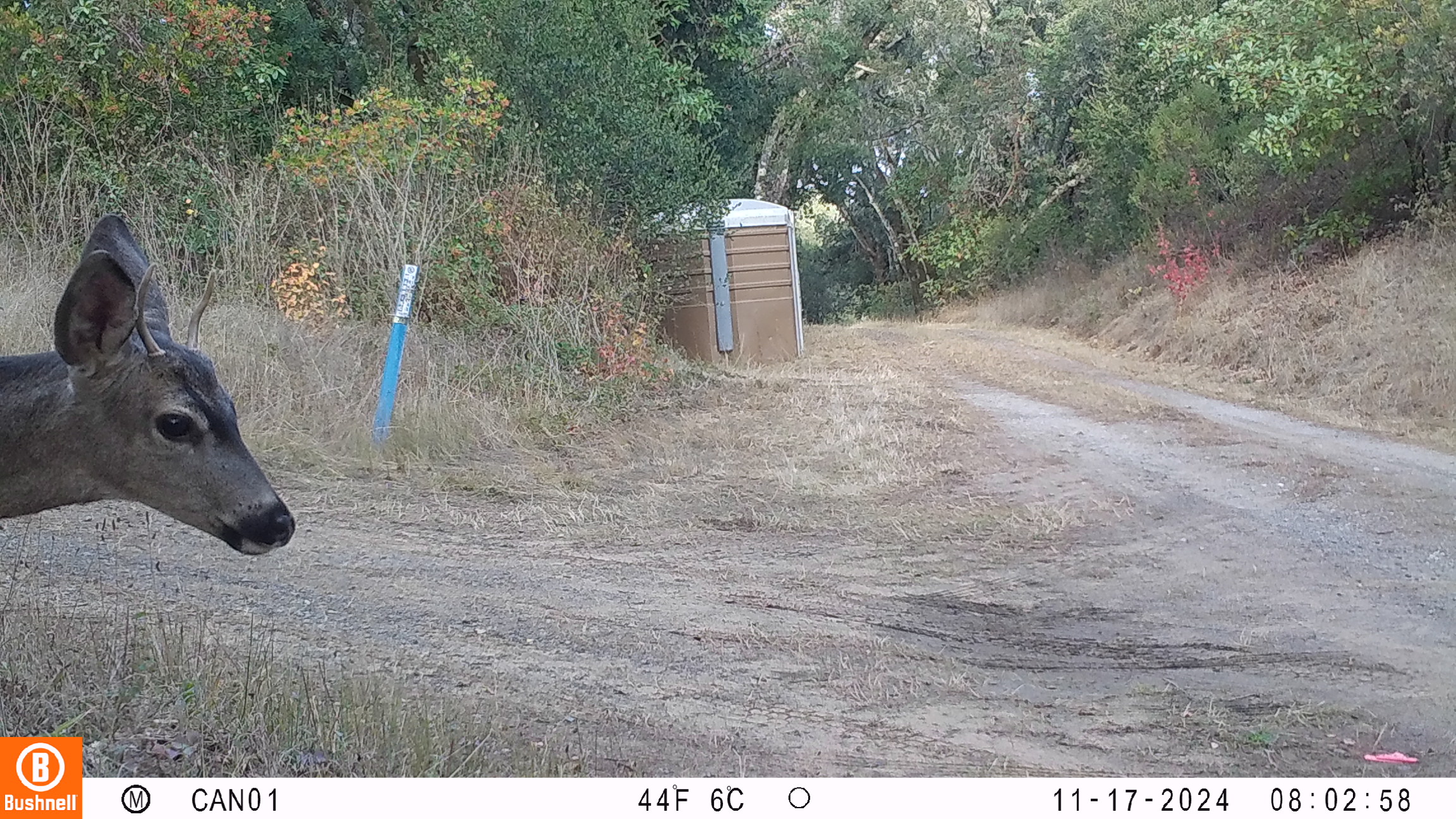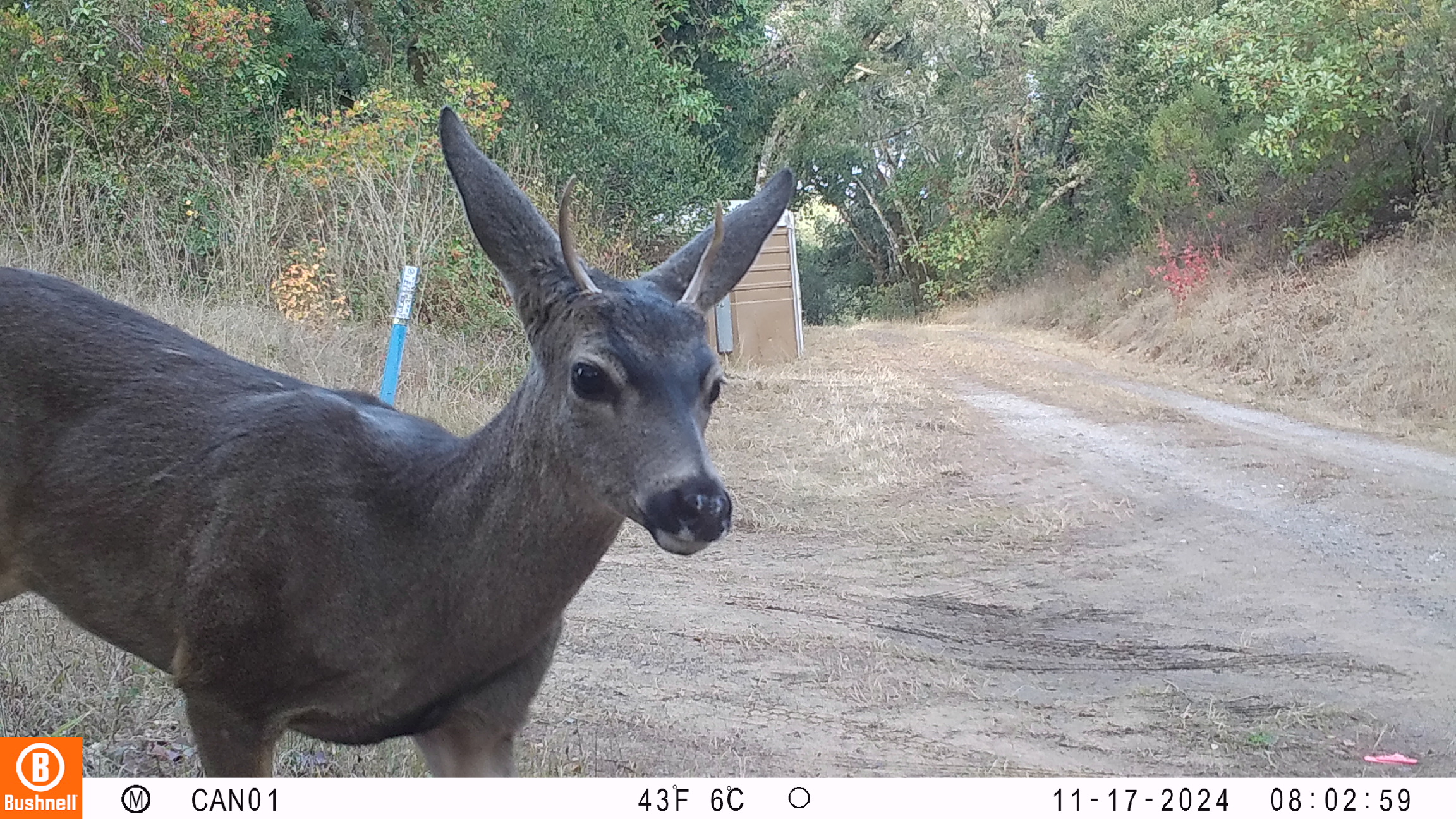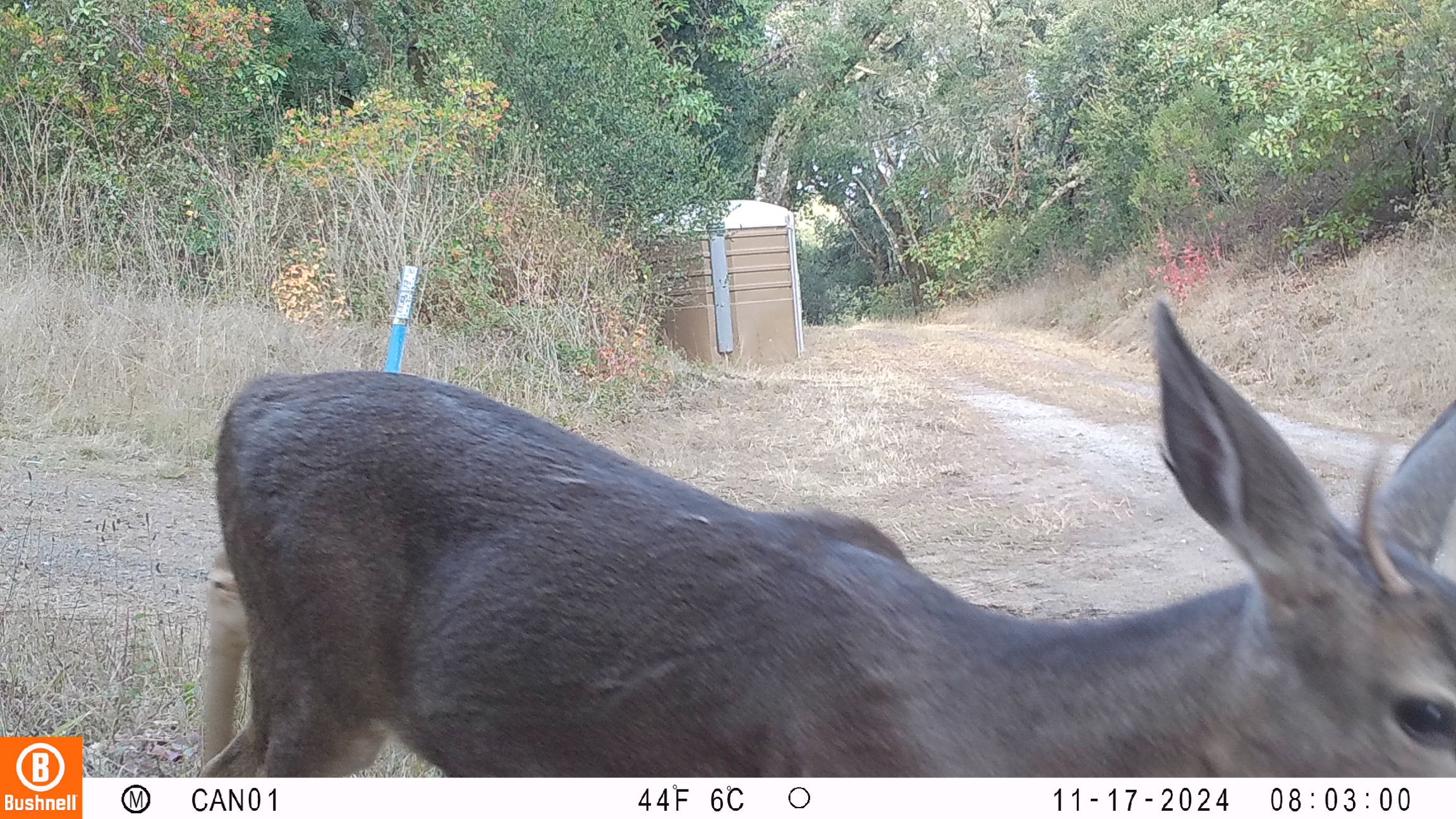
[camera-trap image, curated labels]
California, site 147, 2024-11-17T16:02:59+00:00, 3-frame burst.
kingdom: Animalia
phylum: Chordata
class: Mammalia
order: Artiodactyla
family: Cervidae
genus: Odocoileus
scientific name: Odocoileus hemionus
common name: mule deer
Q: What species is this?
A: Mule deer (Odocoileus hemionus).